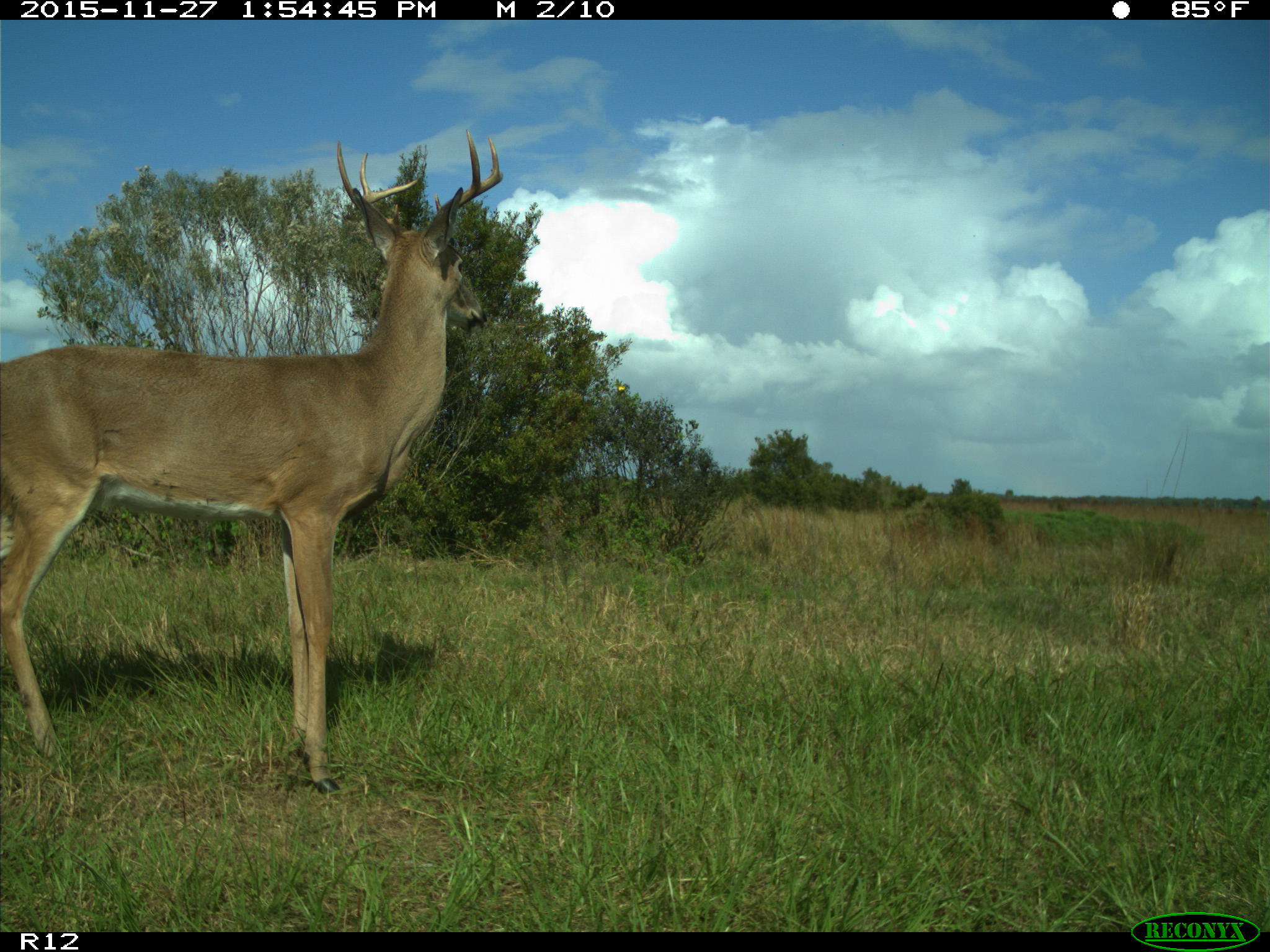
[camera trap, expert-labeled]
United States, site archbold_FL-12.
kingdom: Animalia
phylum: Chordata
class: Mammalia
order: Artiodactyla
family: Cervidae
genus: Odocoileus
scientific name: Odocoileus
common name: deer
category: unidentified deer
Unidentified deer (deer) (Odocoileus).